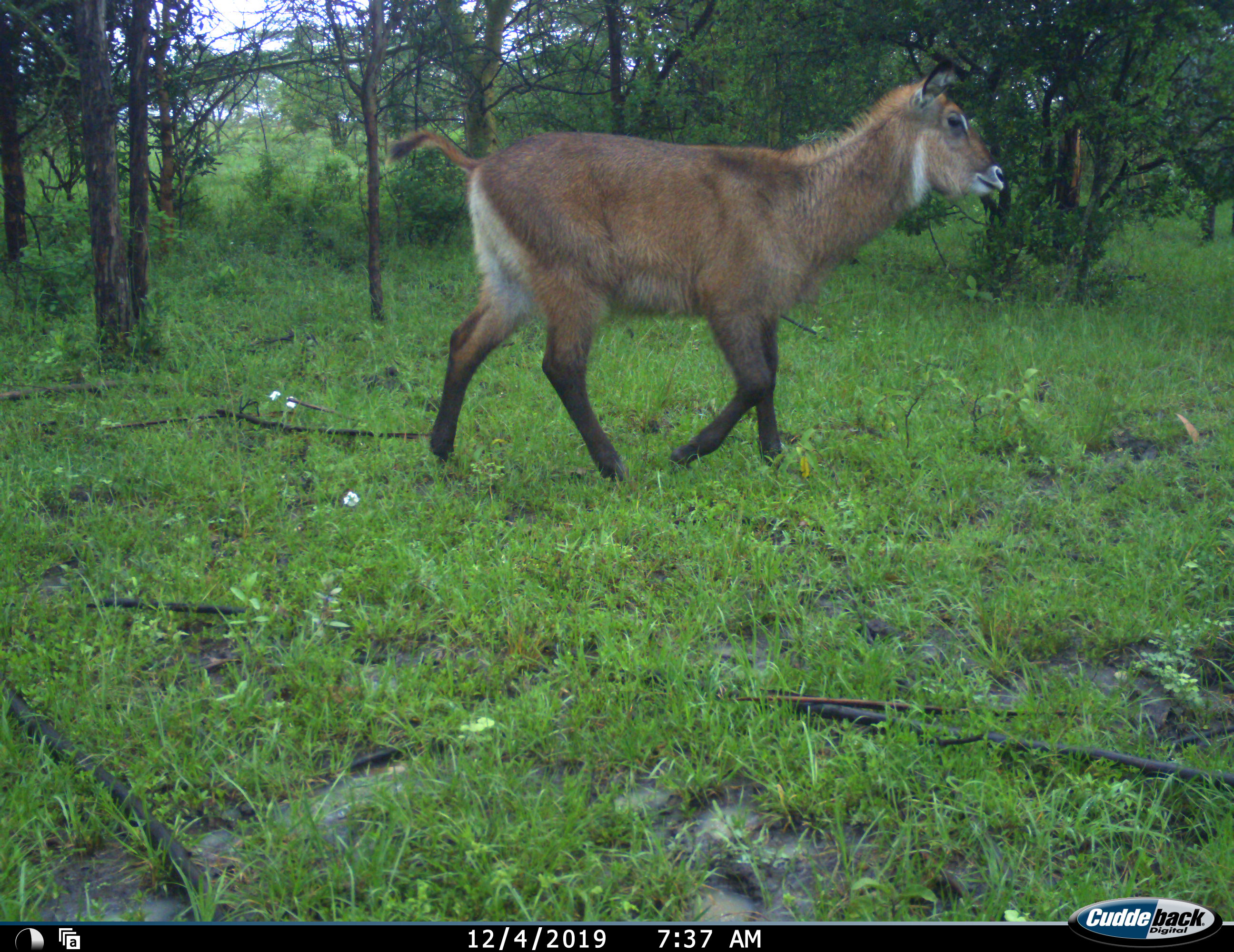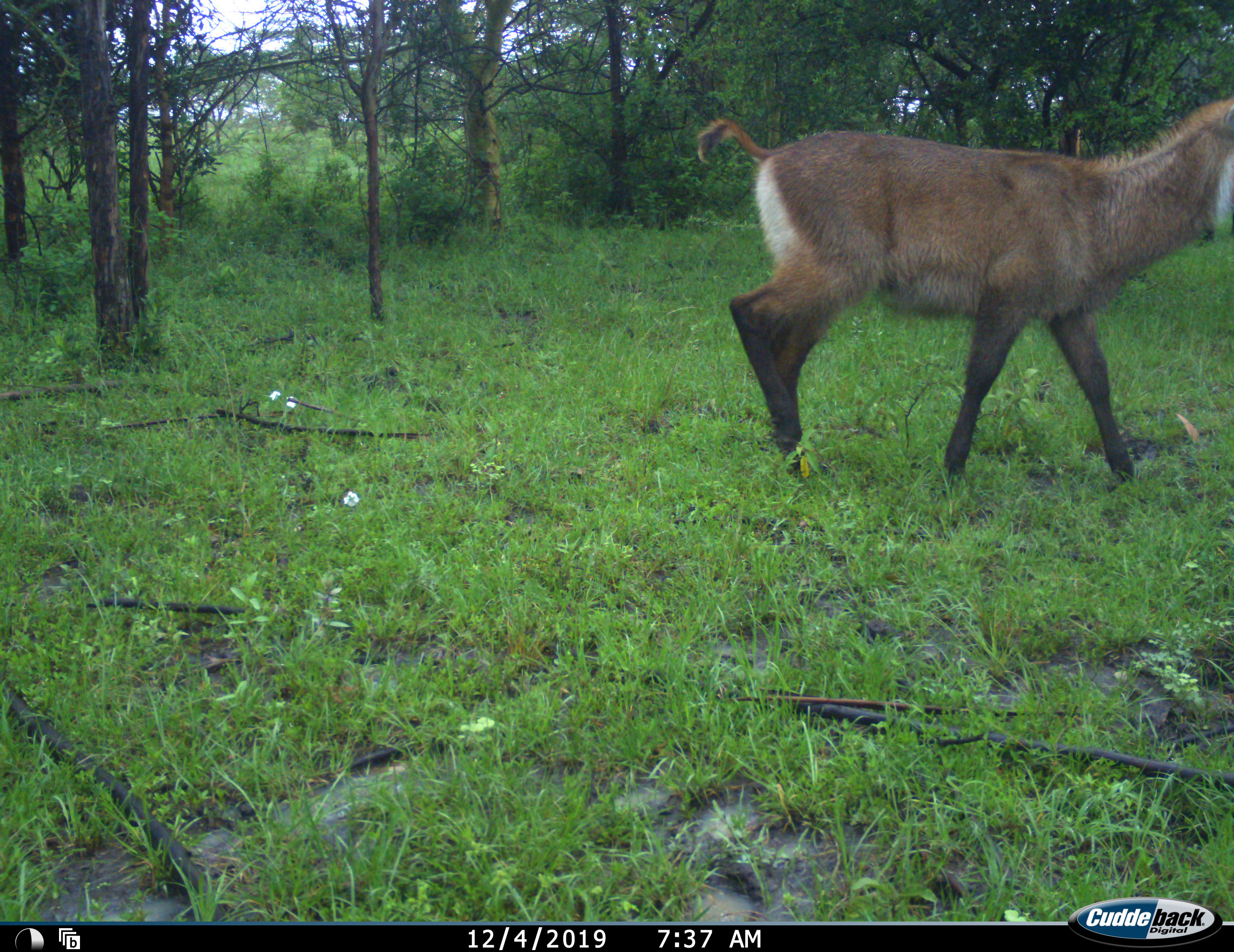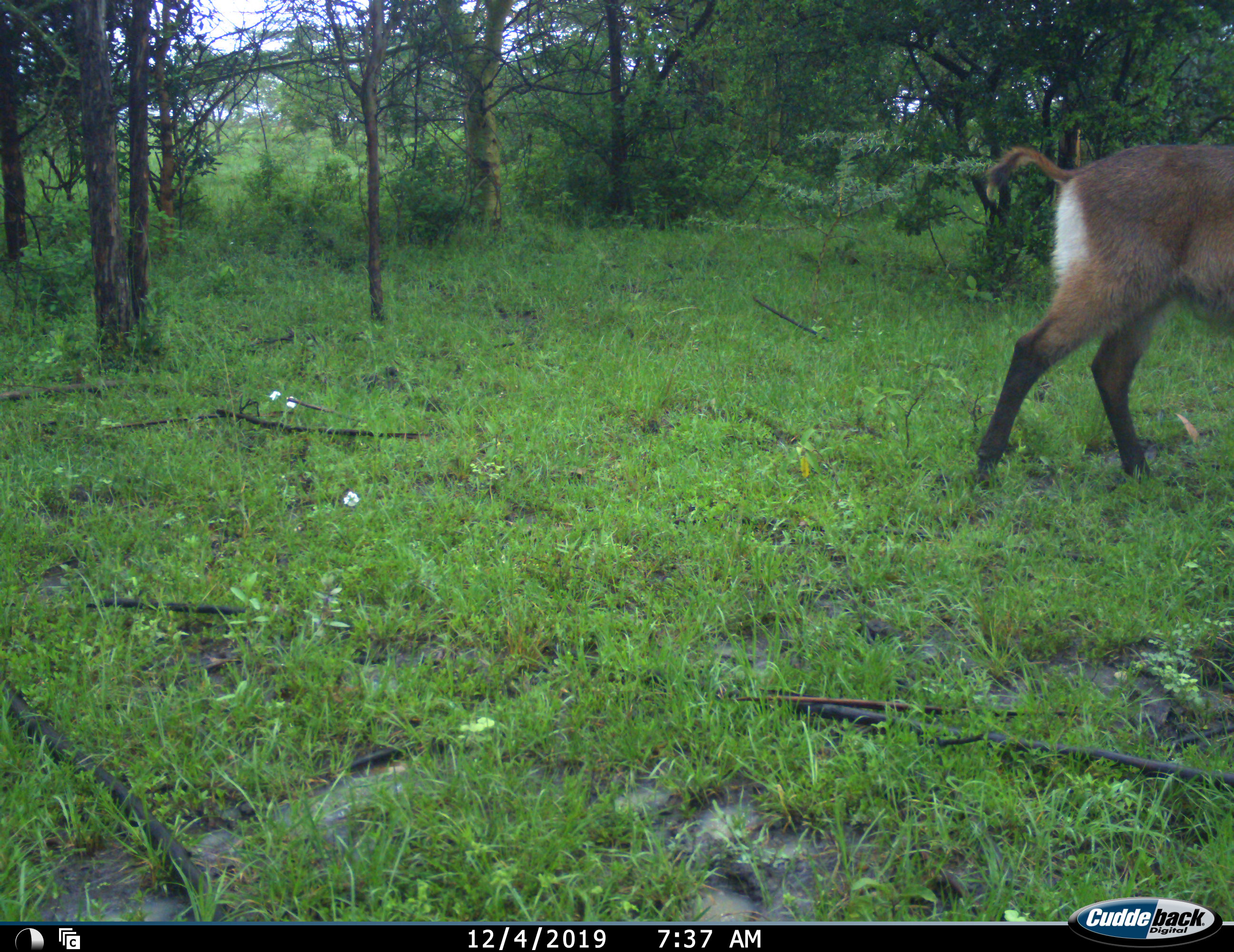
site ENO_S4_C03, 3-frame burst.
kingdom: Animalia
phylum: Chordata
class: Mammalia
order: Artiodactyla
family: Bovidae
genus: Kobus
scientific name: Kobus ellipsiprymnus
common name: waterbuck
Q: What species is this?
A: Waterbuck (Kobus ellipsiprymnus).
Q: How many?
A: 1.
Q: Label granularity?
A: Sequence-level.